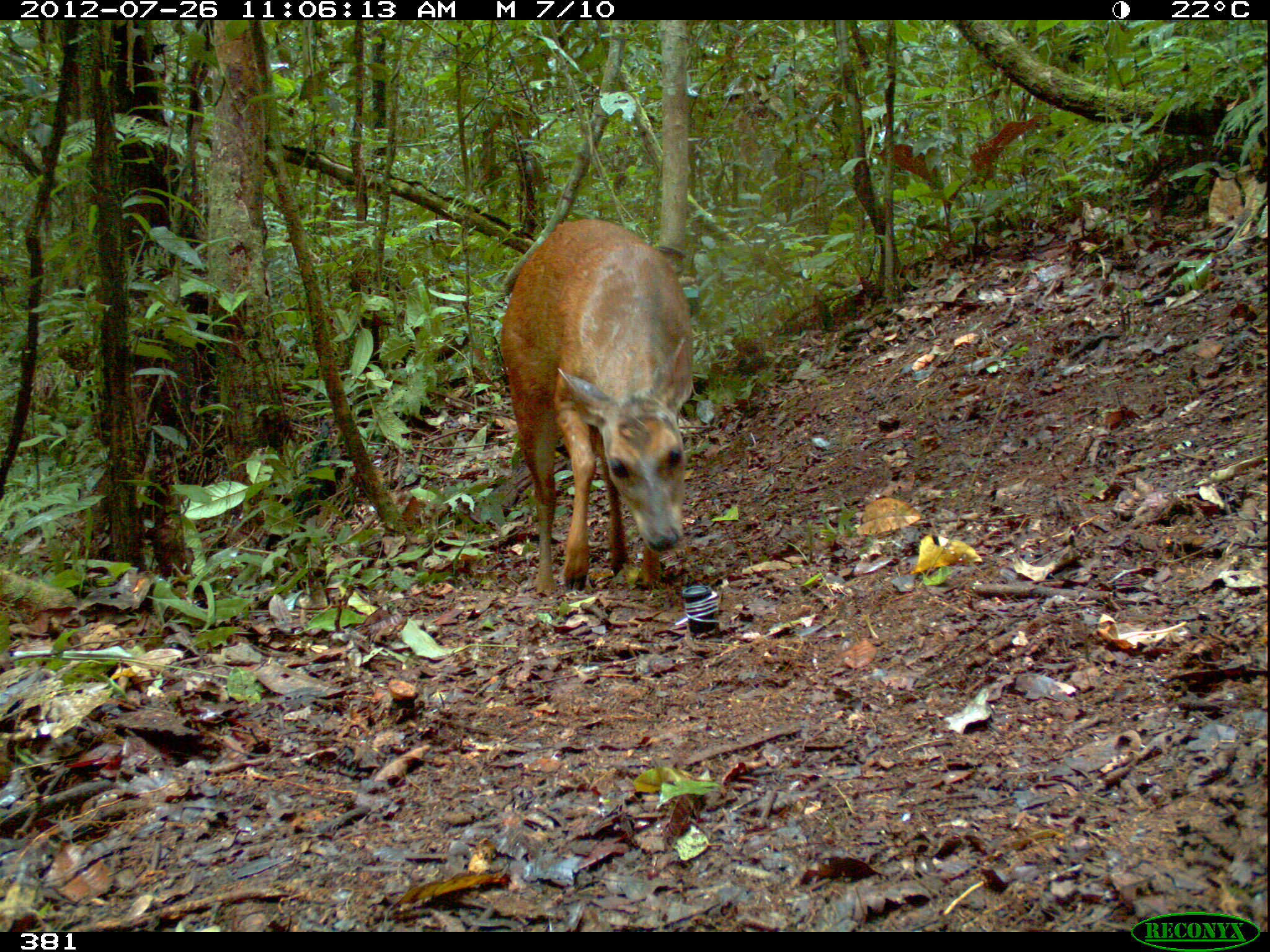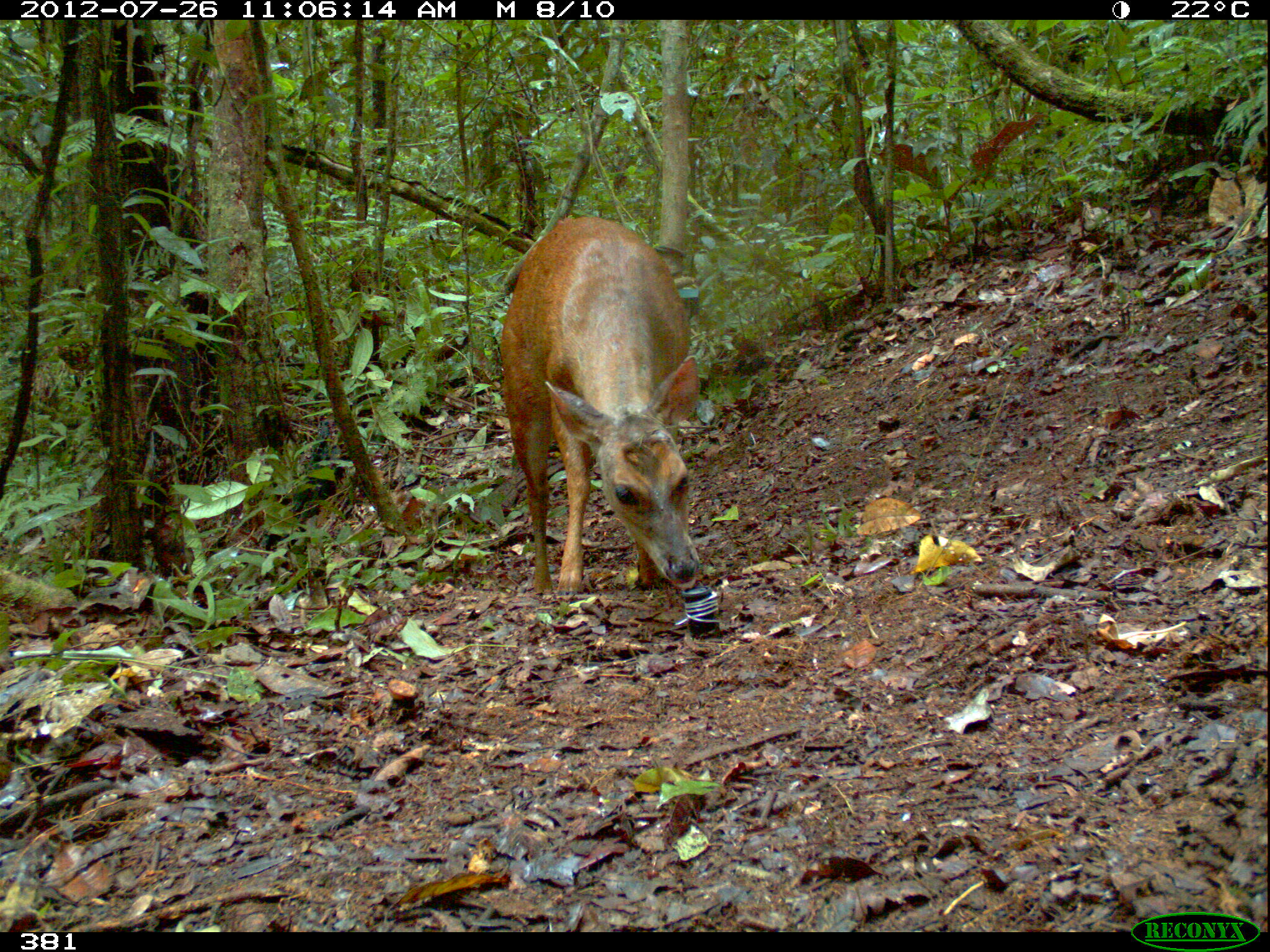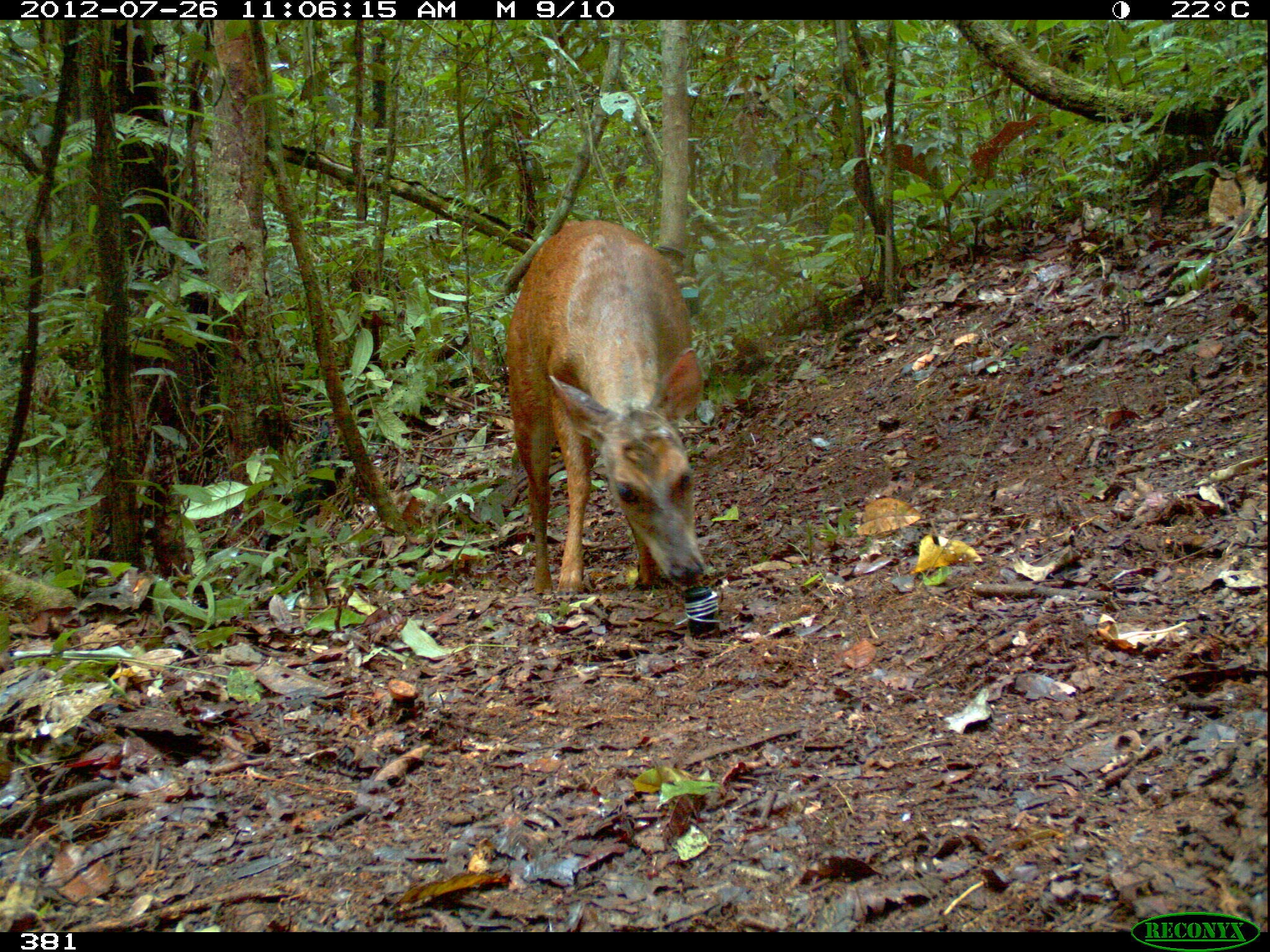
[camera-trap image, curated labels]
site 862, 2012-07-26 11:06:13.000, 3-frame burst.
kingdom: Animalia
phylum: Chordata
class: Mammalia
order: Artiodactyla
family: Cervidae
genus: Mazama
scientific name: Mazama americana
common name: red brocket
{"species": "Mazama americana (red brocket)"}